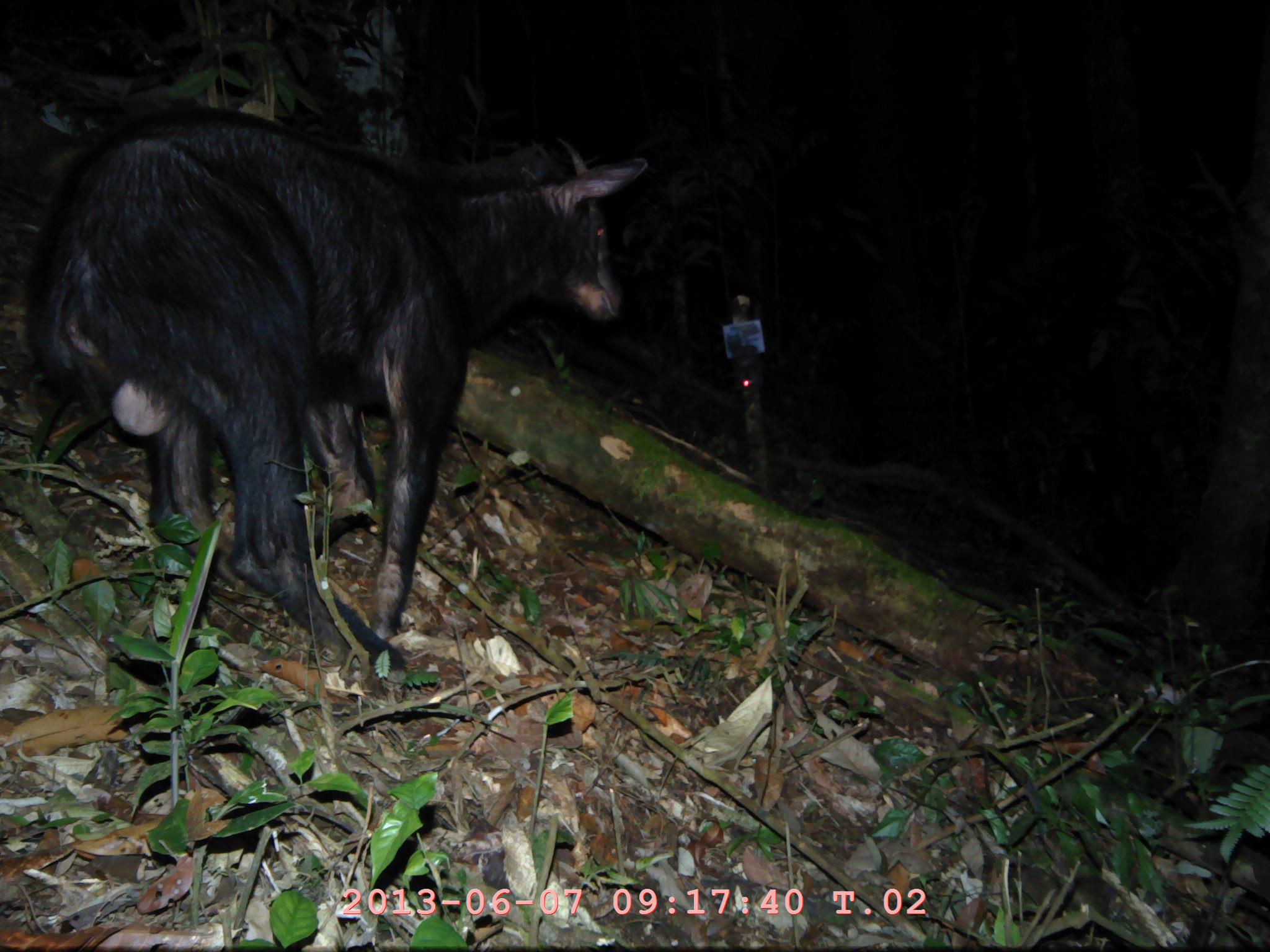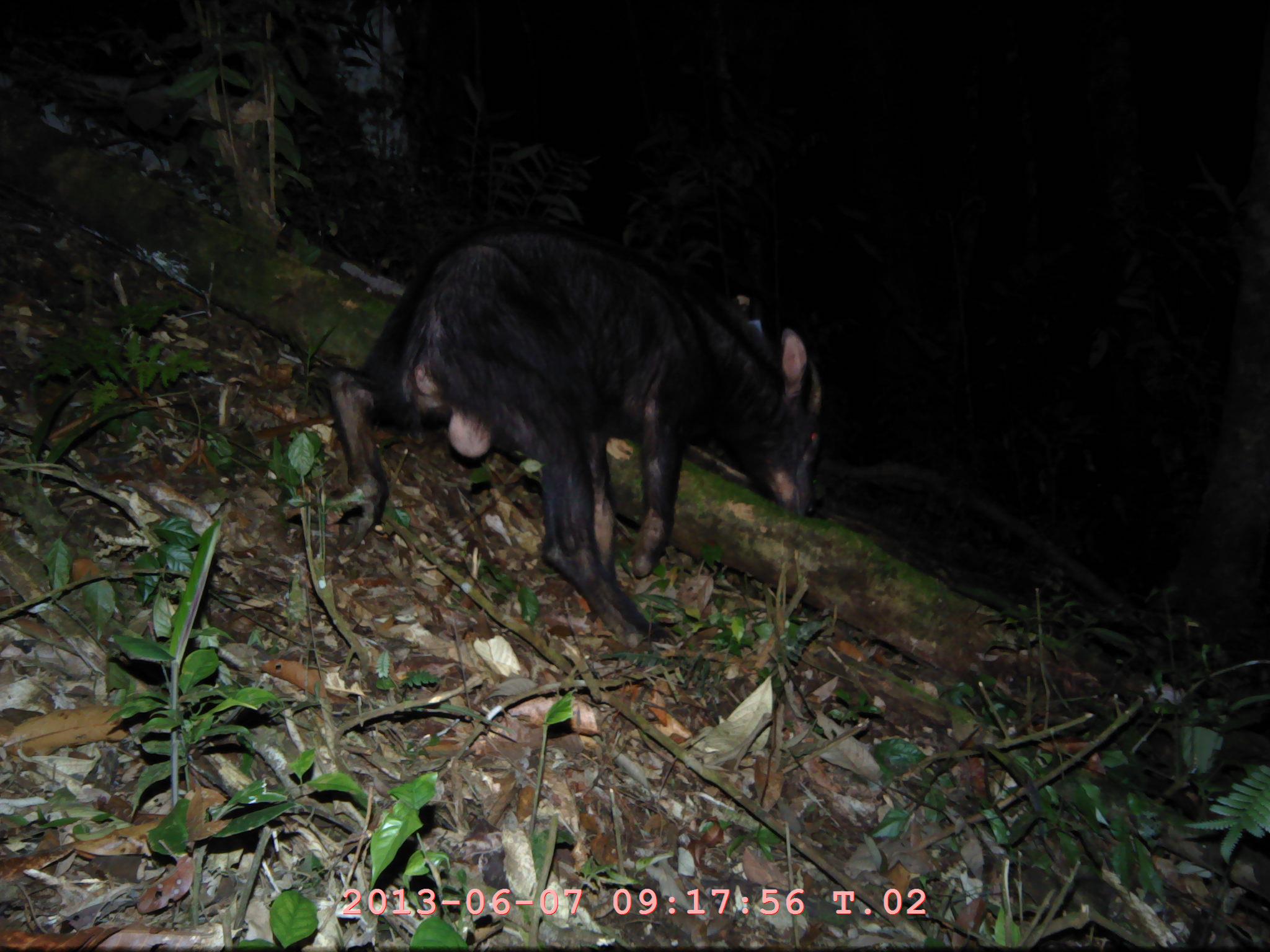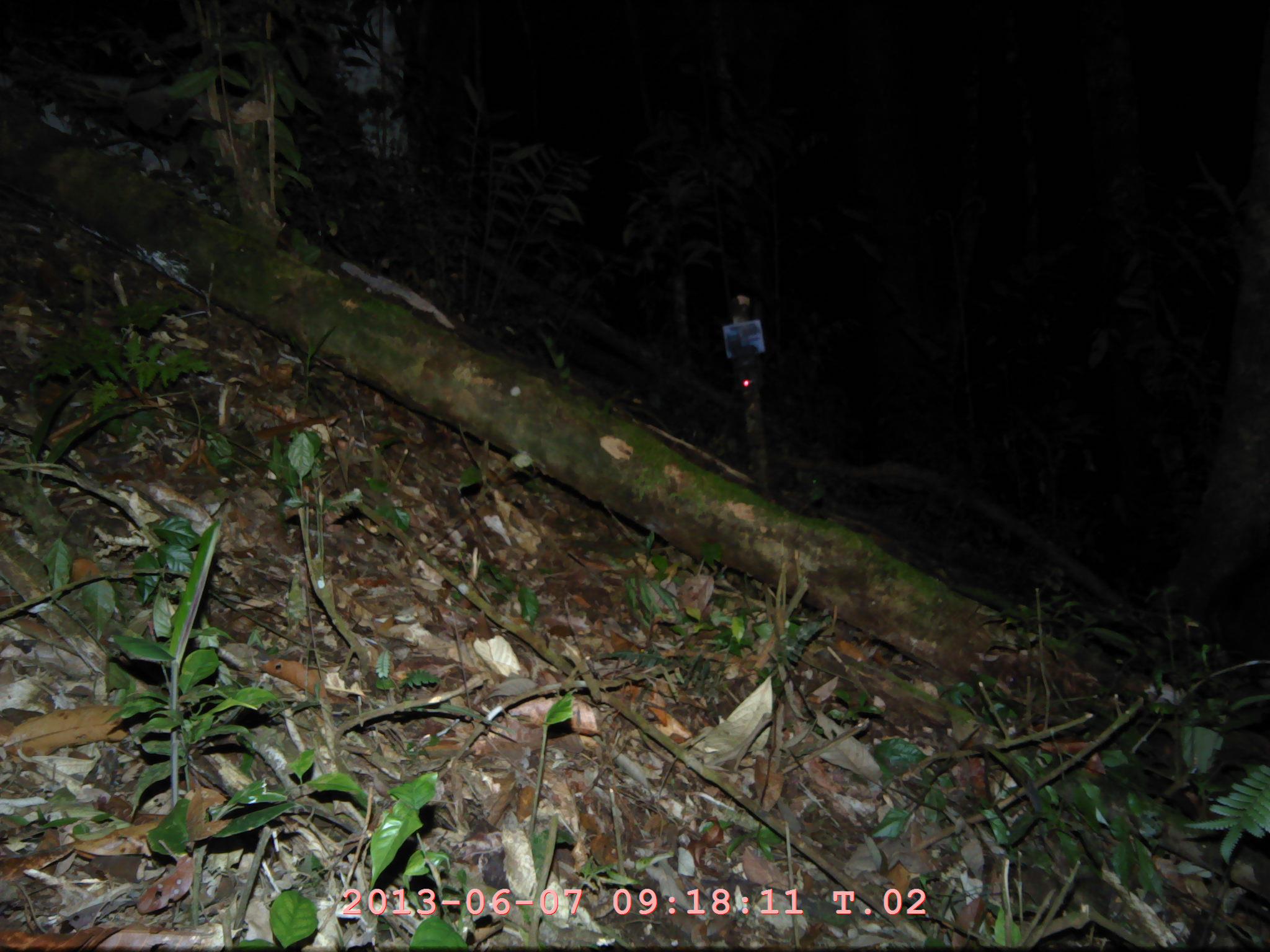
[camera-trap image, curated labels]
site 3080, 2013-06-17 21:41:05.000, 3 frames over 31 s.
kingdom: Animalia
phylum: Chordata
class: Mammalia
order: Artiodactyla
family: Bovidae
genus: Capricornis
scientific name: Capricornis sumatraensis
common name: southern serow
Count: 1.